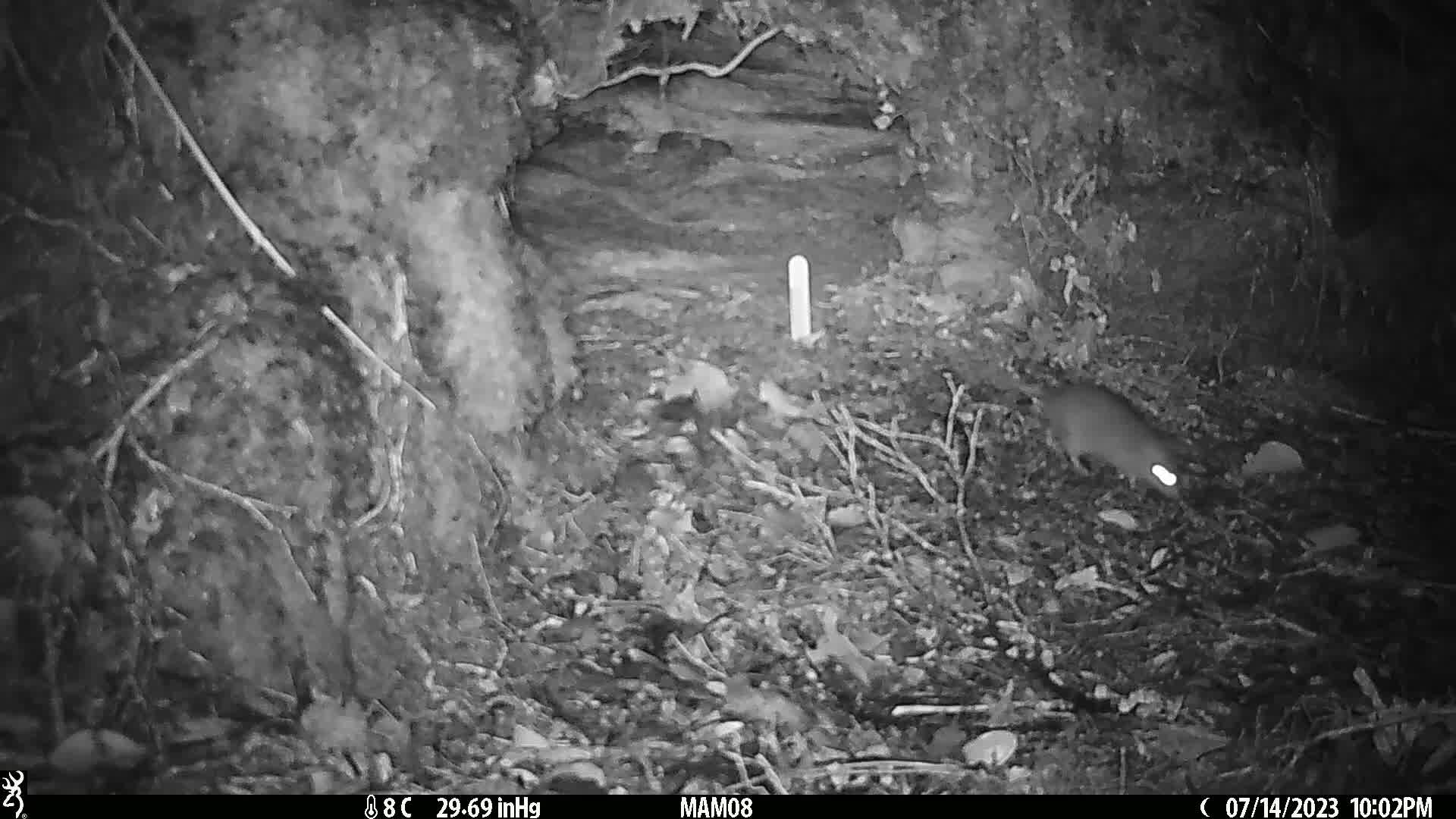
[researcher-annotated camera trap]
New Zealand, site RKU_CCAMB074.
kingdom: Animalia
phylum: Chordata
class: Mammalia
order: Rodentia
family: Muridae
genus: Rattus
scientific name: Rattus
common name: rat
Rat (Rattus).